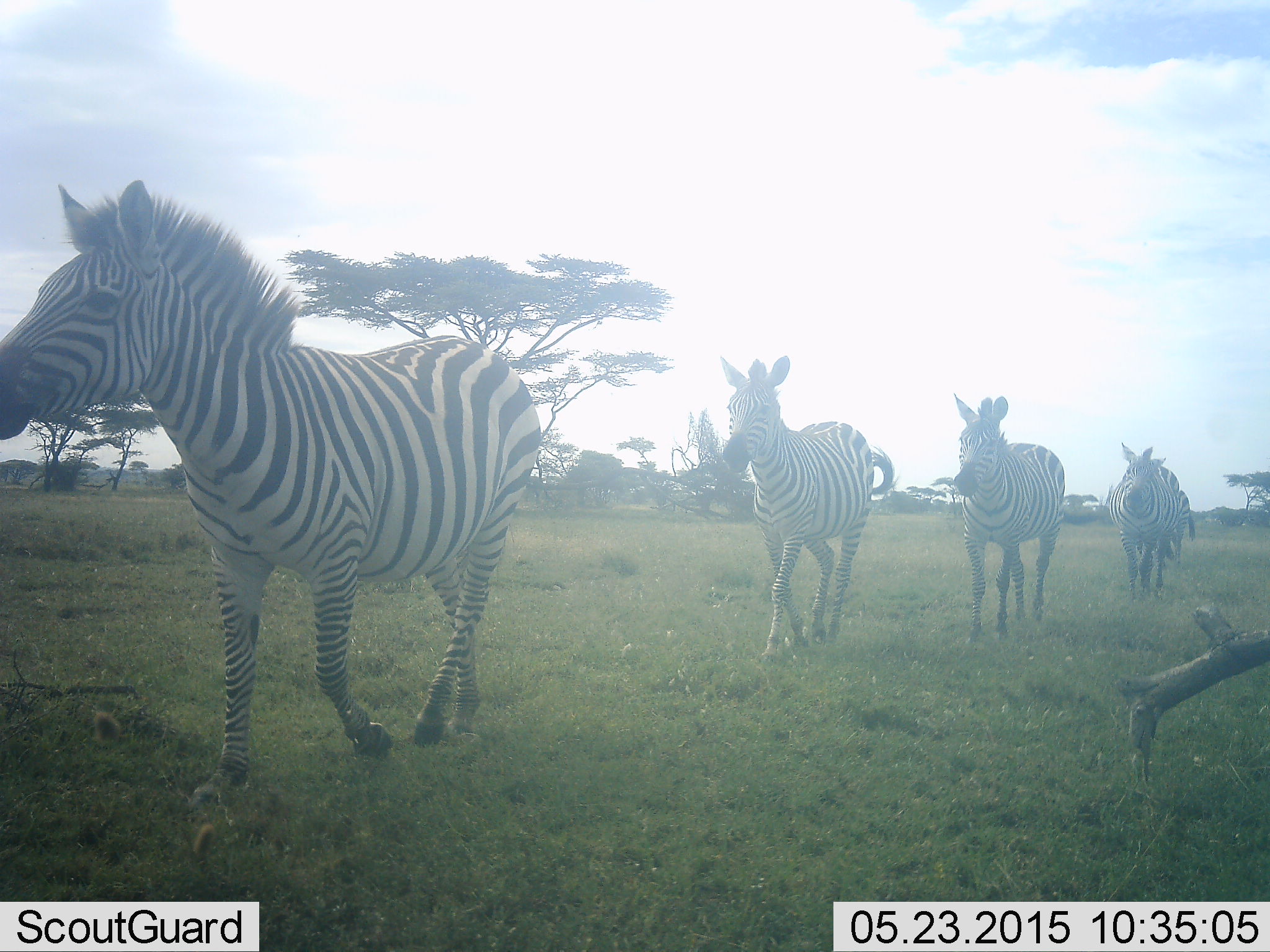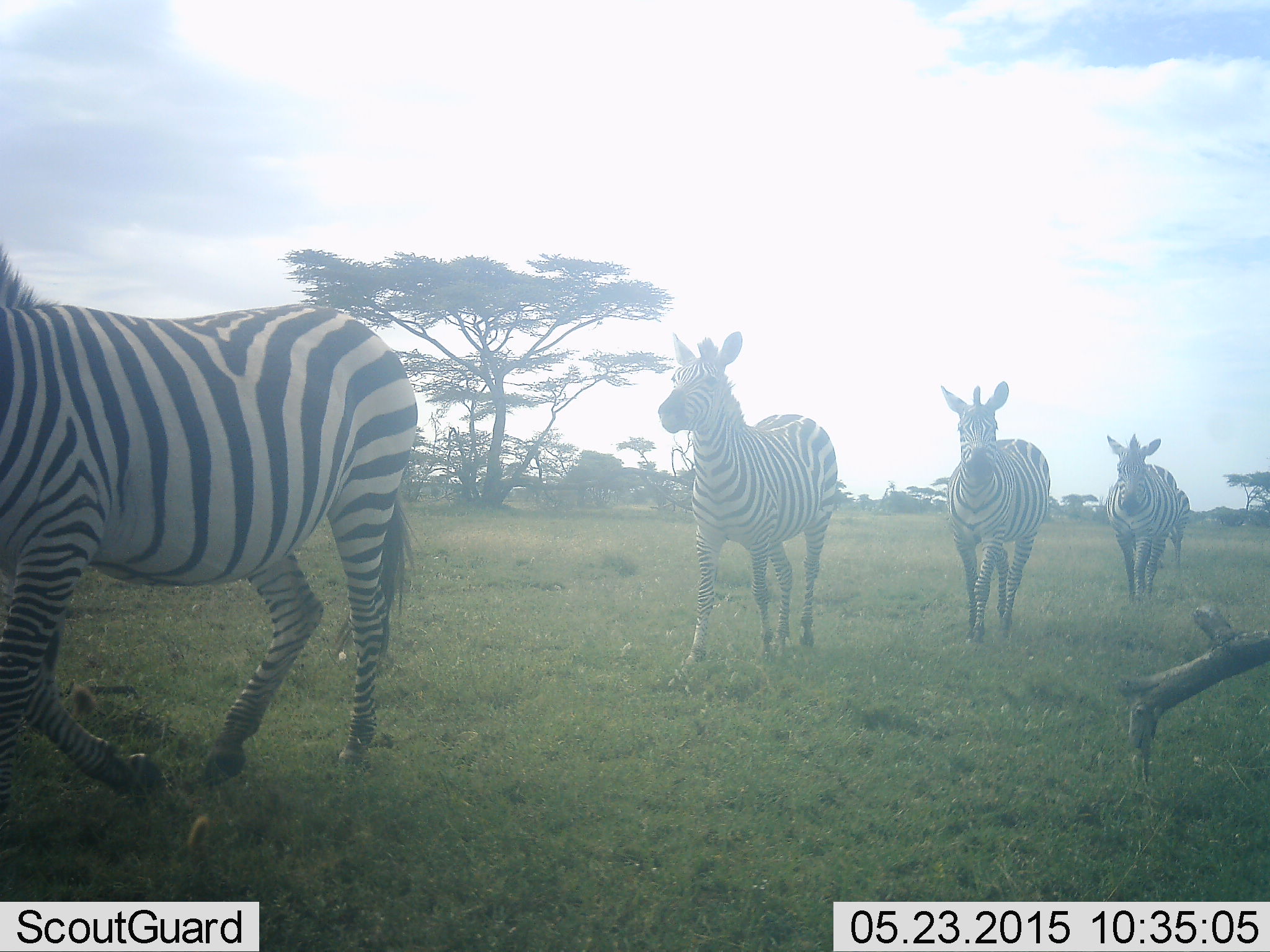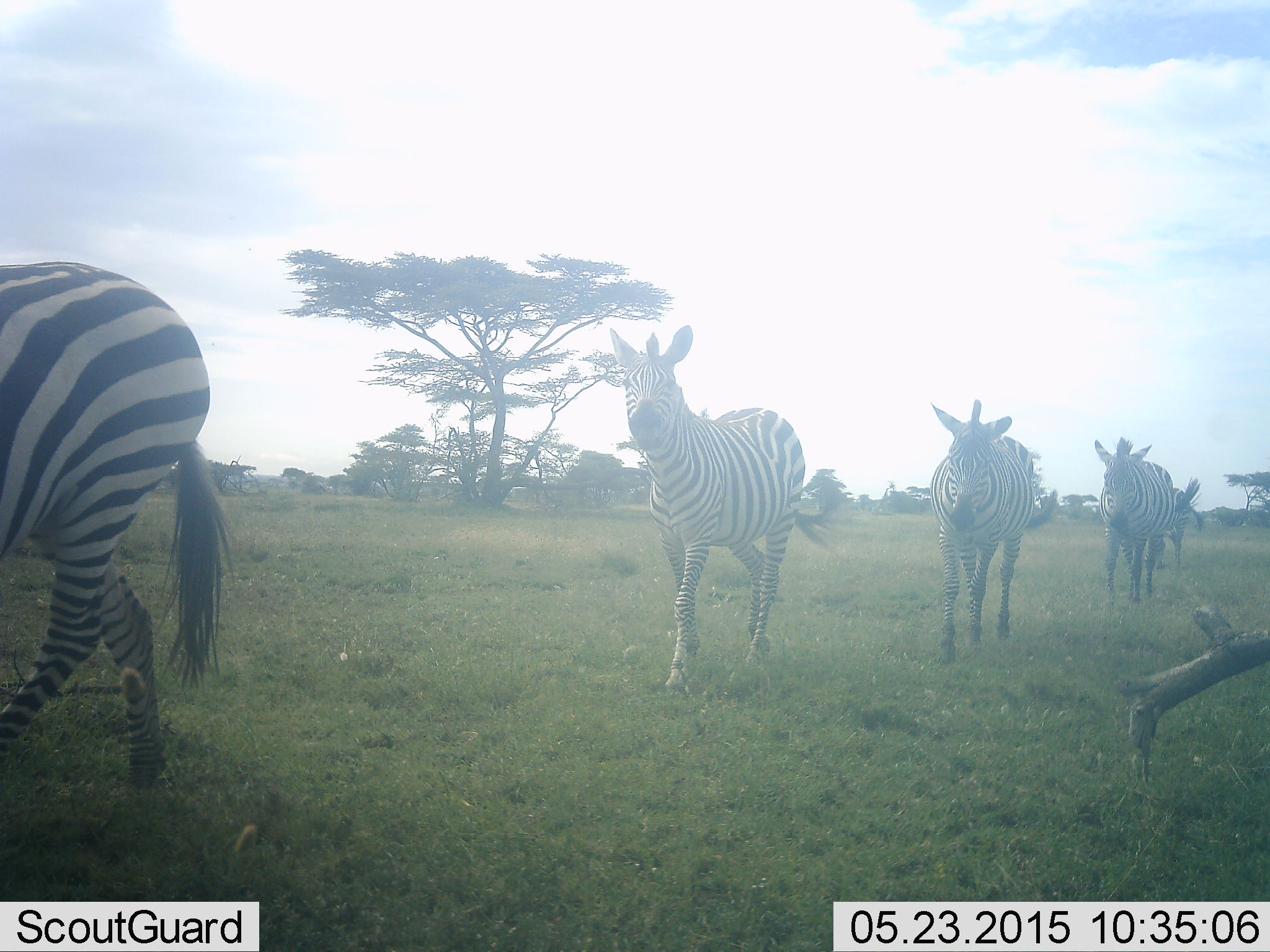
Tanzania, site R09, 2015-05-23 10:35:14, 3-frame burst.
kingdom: Animalia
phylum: Chordata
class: Mammalia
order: Perissodactyla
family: Equidae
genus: Equus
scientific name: Equus quagga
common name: plains zebra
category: zebra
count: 5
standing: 0%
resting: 0%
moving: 100%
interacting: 0%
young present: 0%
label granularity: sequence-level